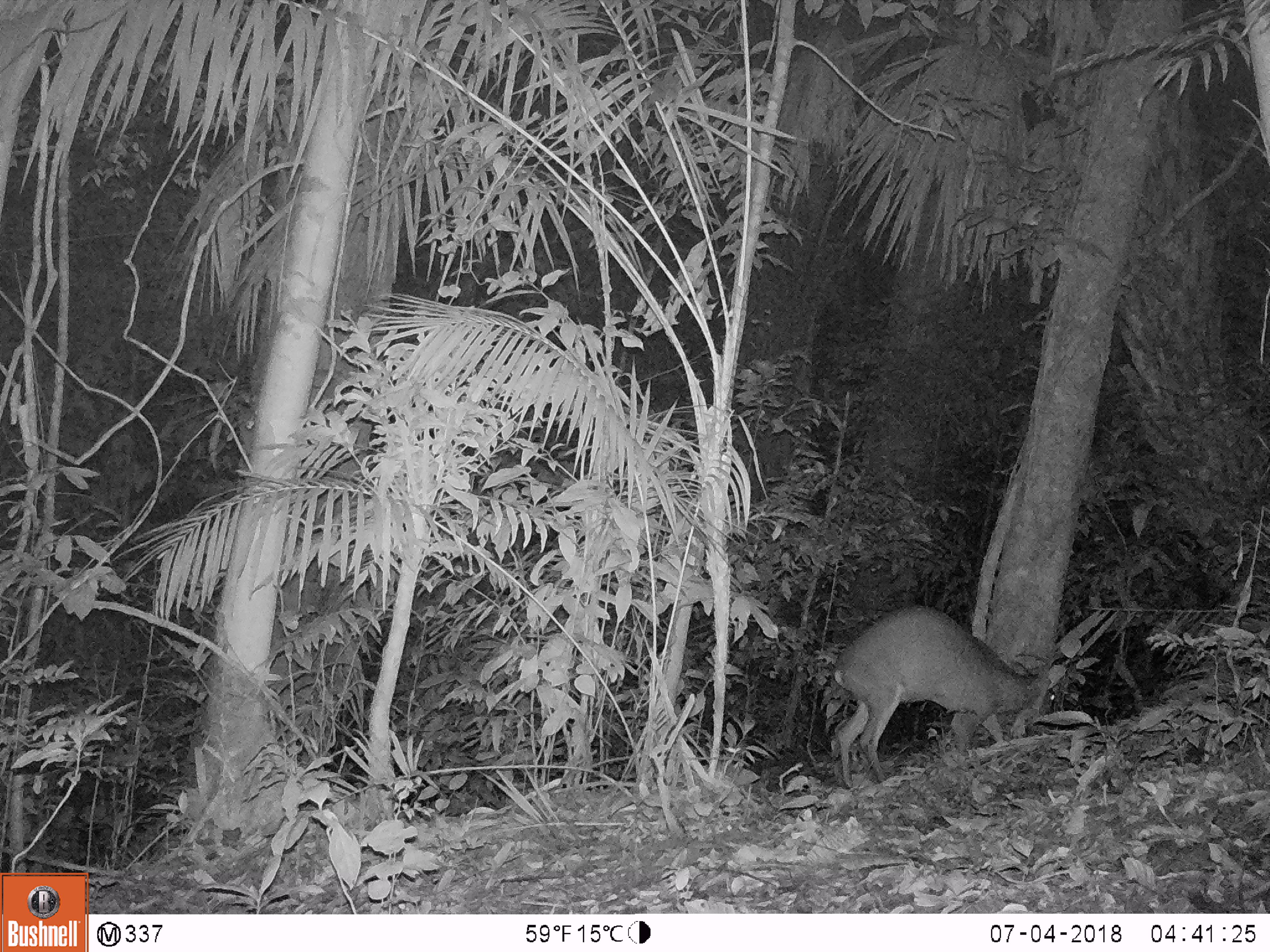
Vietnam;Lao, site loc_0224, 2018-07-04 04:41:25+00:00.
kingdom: Animalia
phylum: Chordata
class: Mammalia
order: Artiodactyla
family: Cervidae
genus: Muntiacus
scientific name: Muntiacus vuquangensis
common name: large-antlered muntjac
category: large antlered muntjac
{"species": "large antlered muntjac (large-antlered muntjac) (Muntiacus vuquangensis)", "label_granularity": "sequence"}